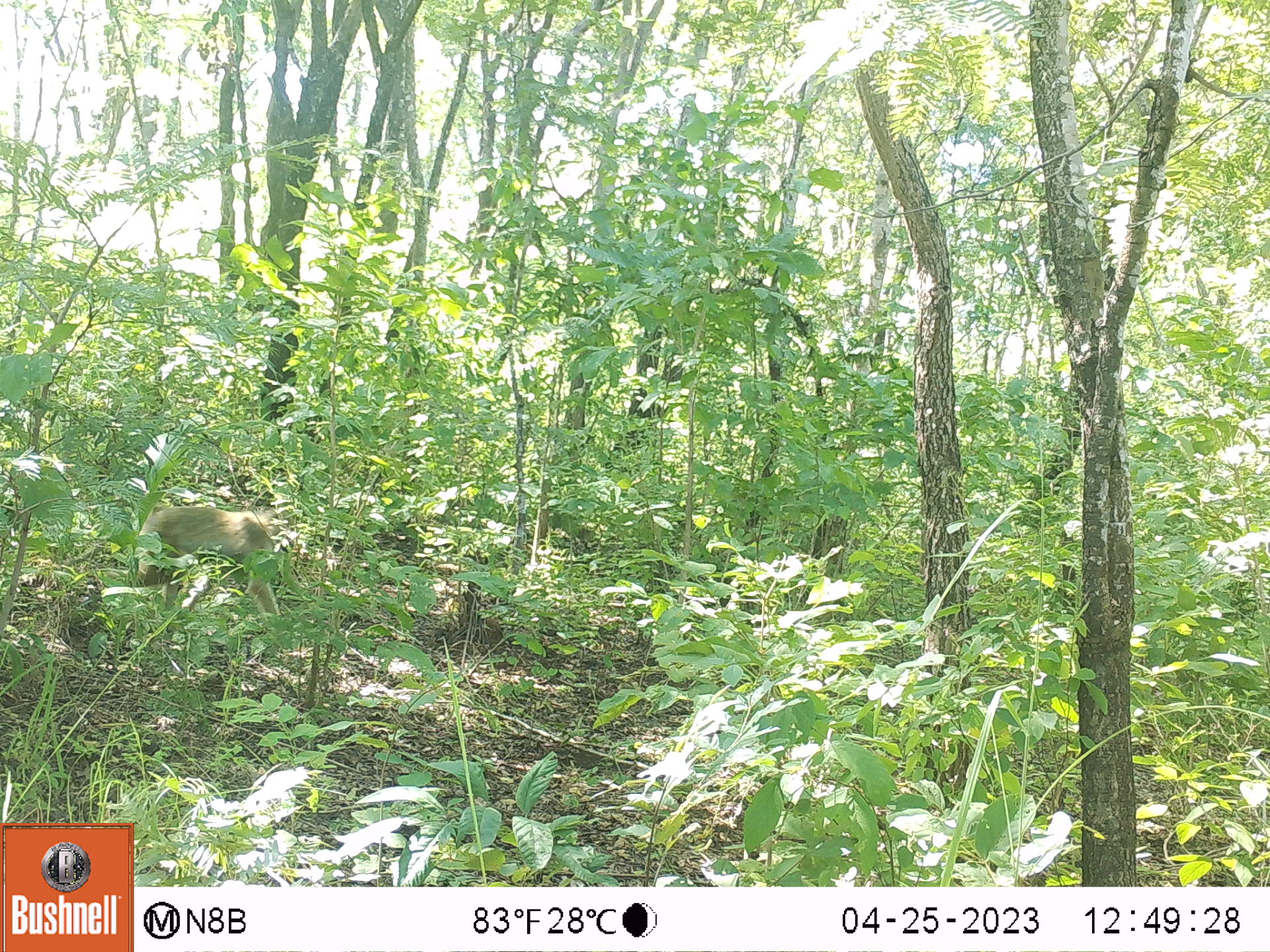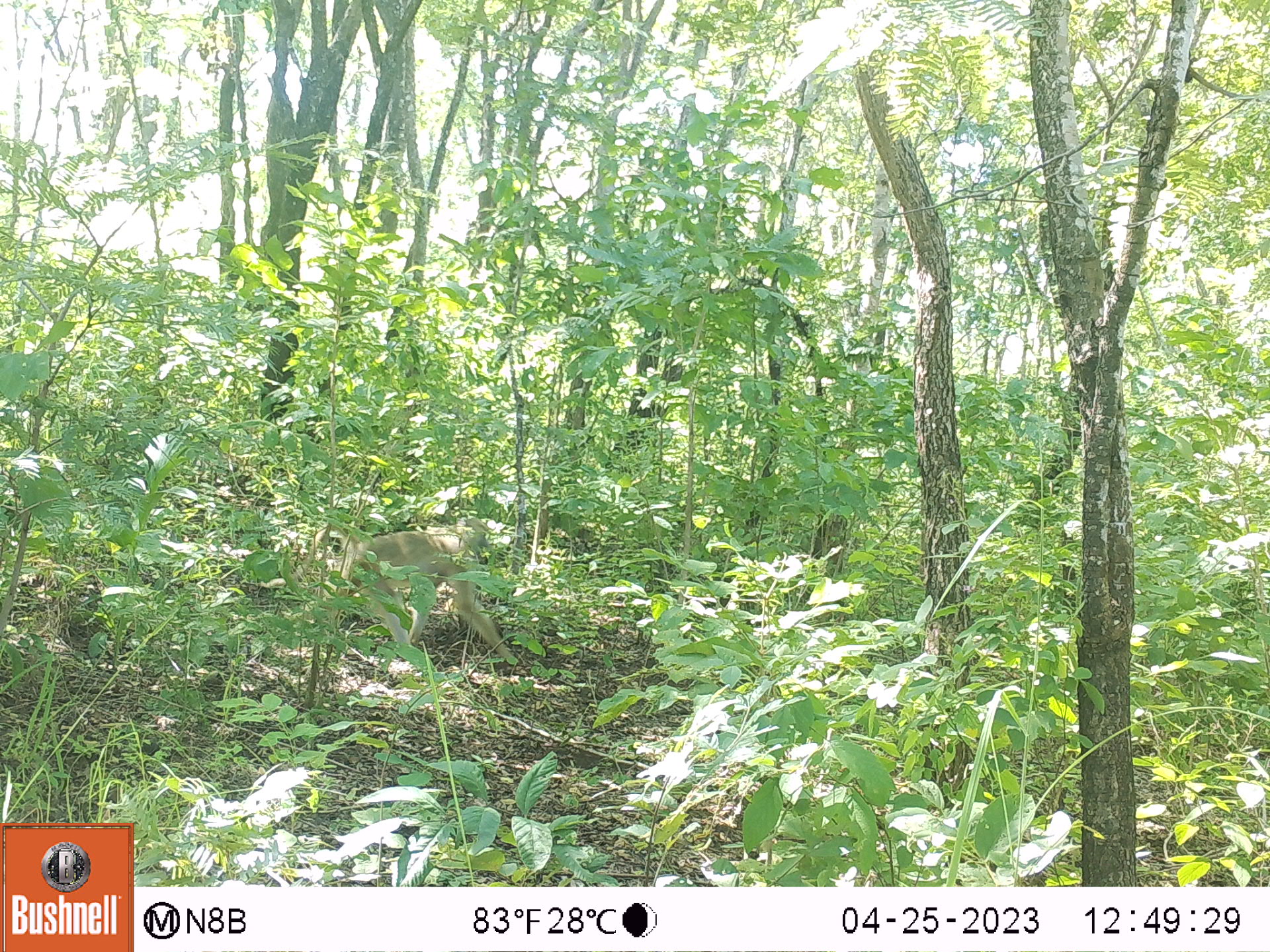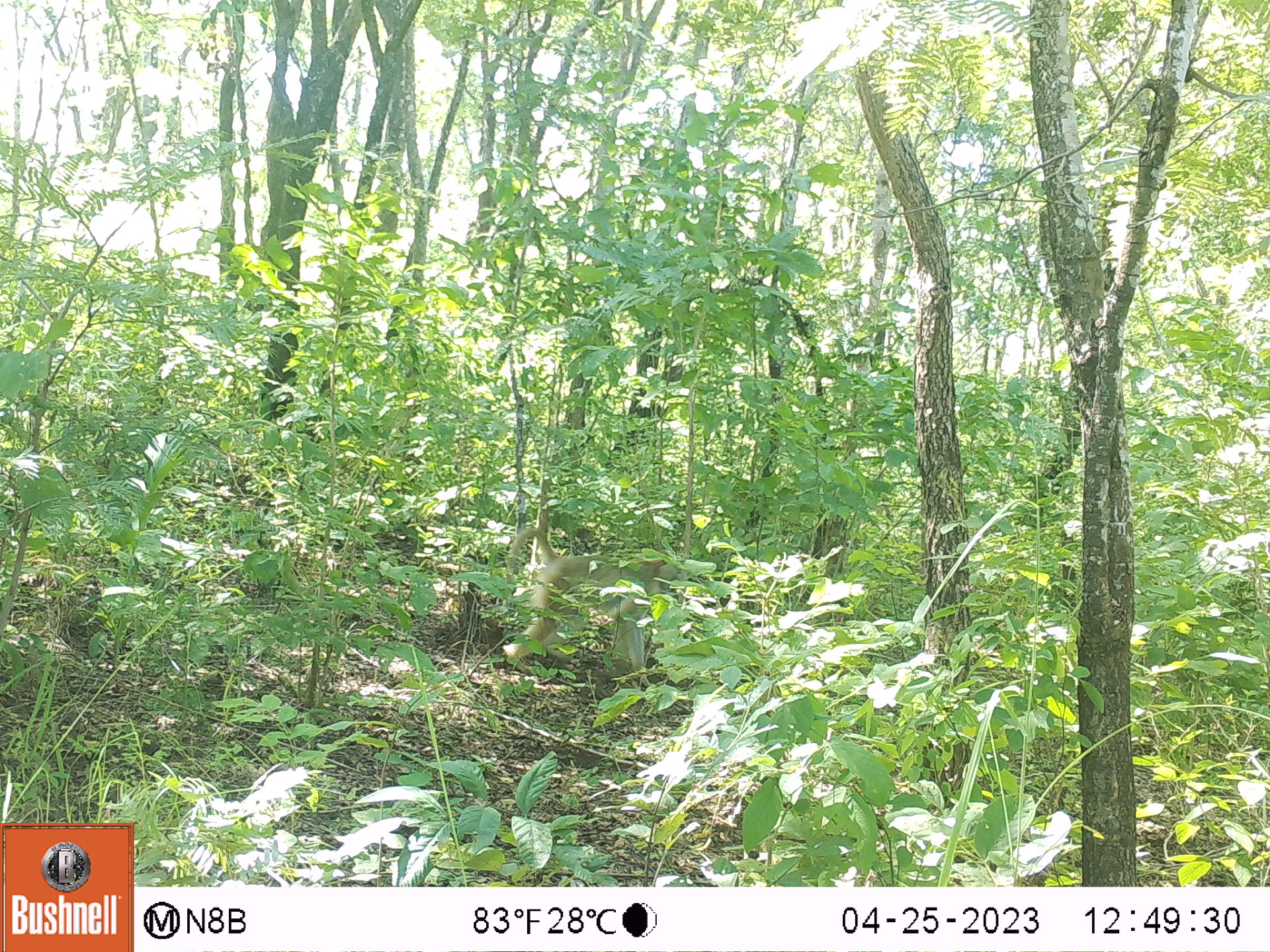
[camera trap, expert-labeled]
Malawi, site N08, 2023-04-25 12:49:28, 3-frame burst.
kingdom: Animalia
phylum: Chordata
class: Mammalia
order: Primates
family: Cercopithecidae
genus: Papio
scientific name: Papio cynocephalus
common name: yellow baboon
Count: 1.